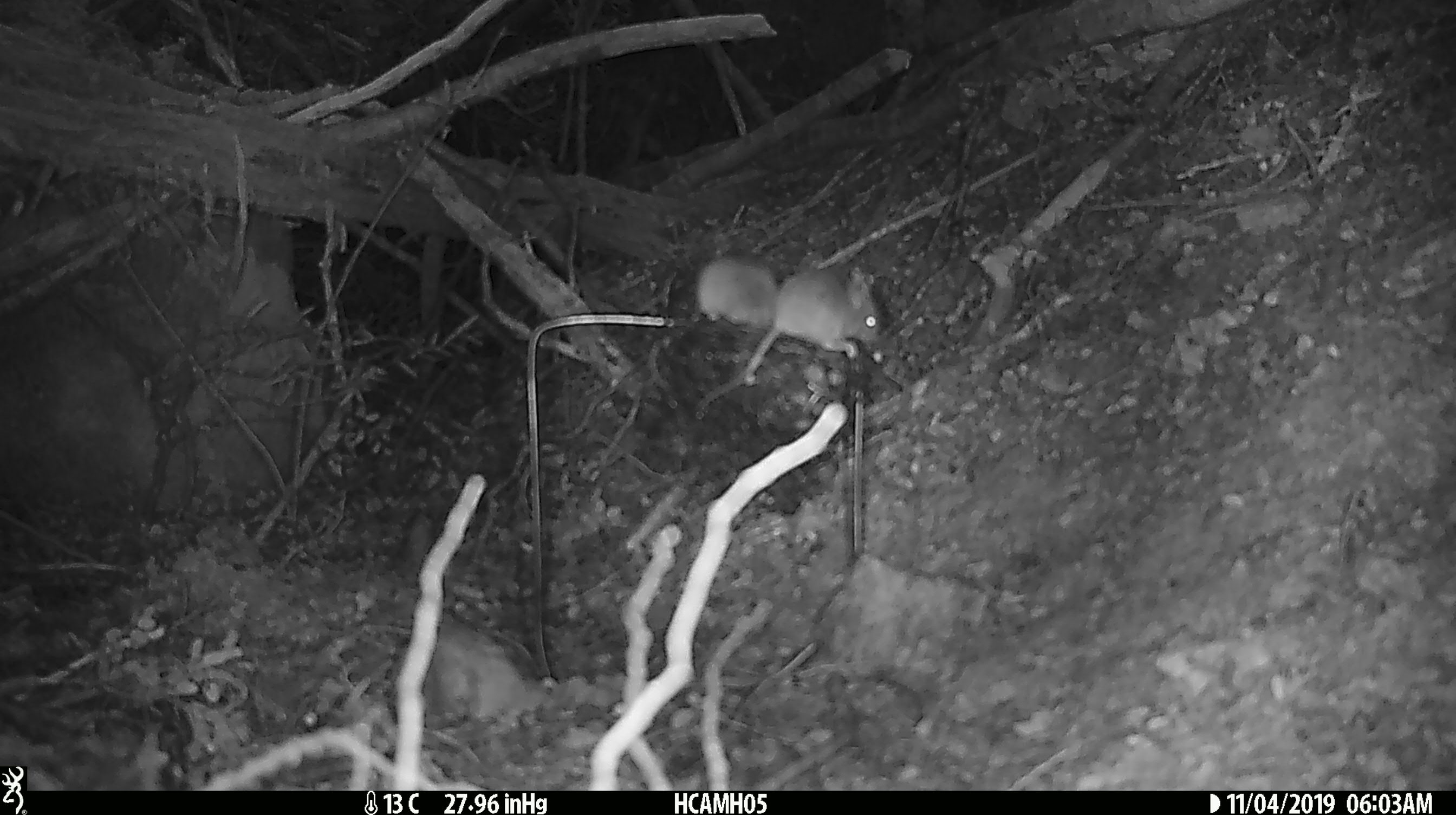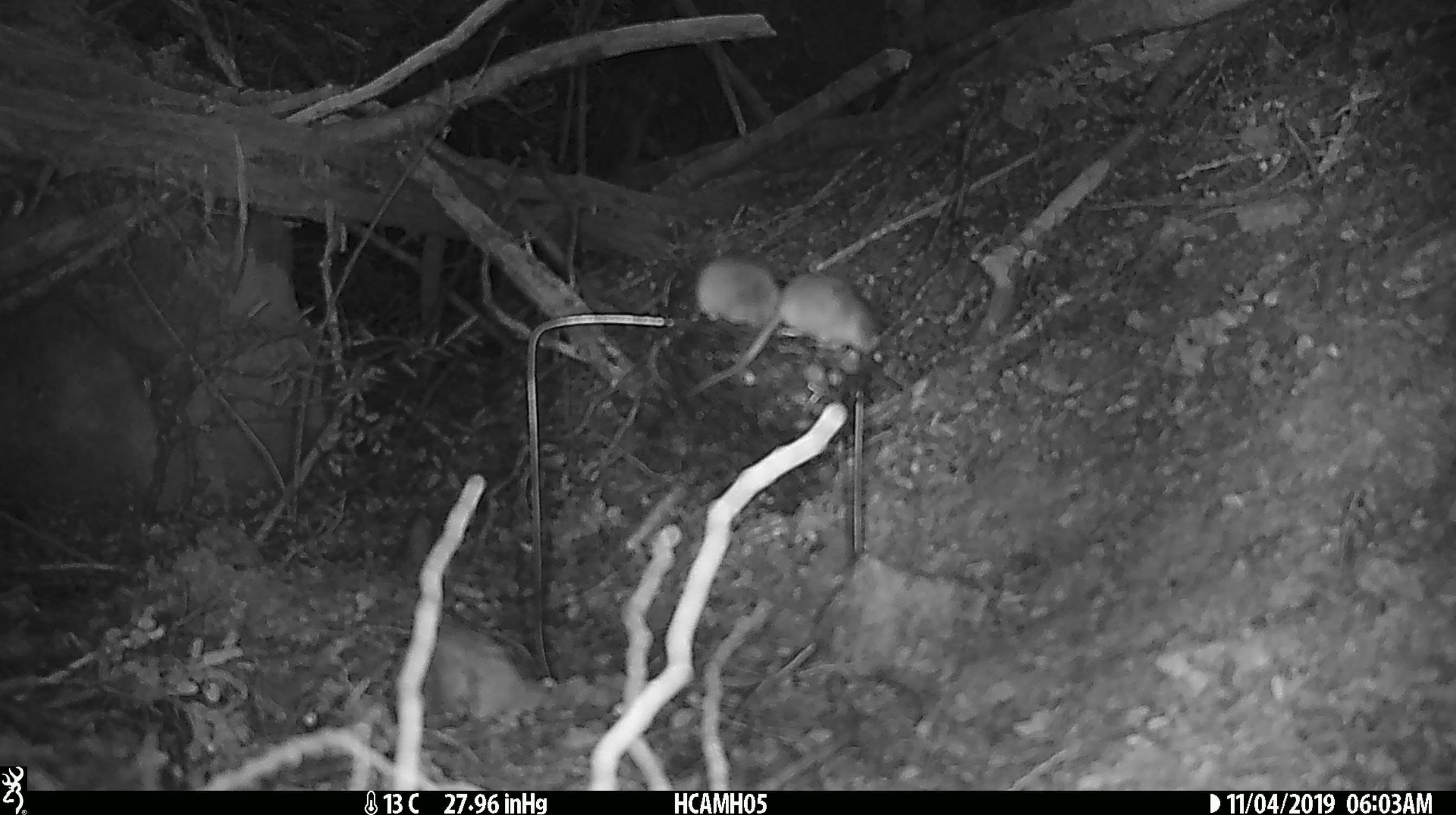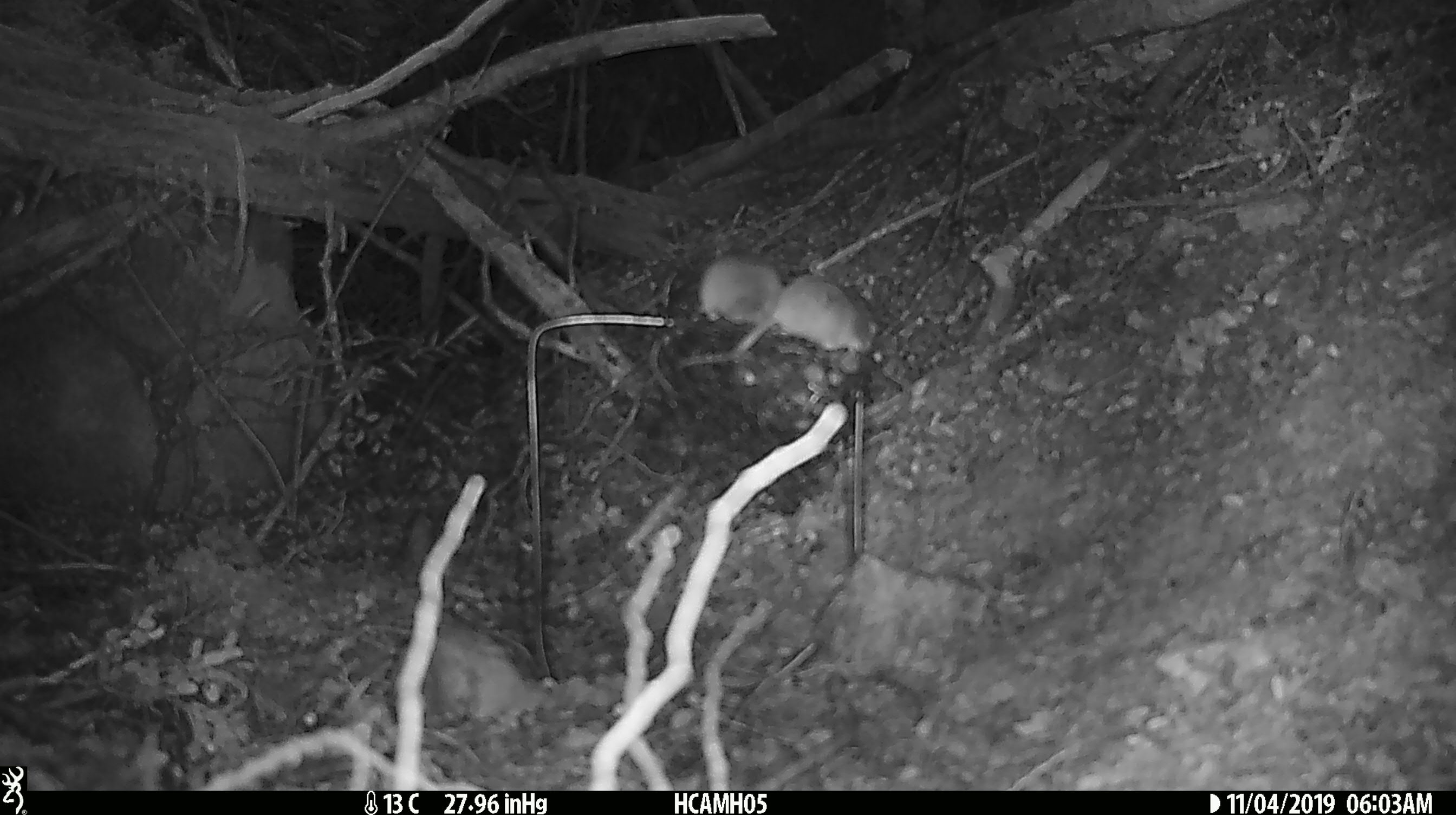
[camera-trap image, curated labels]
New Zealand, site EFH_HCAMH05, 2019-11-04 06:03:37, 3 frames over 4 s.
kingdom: Animalia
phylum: Chordata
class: Mammalia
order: Rodentia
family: Muridae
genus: Mus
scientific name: Mus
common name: mouse